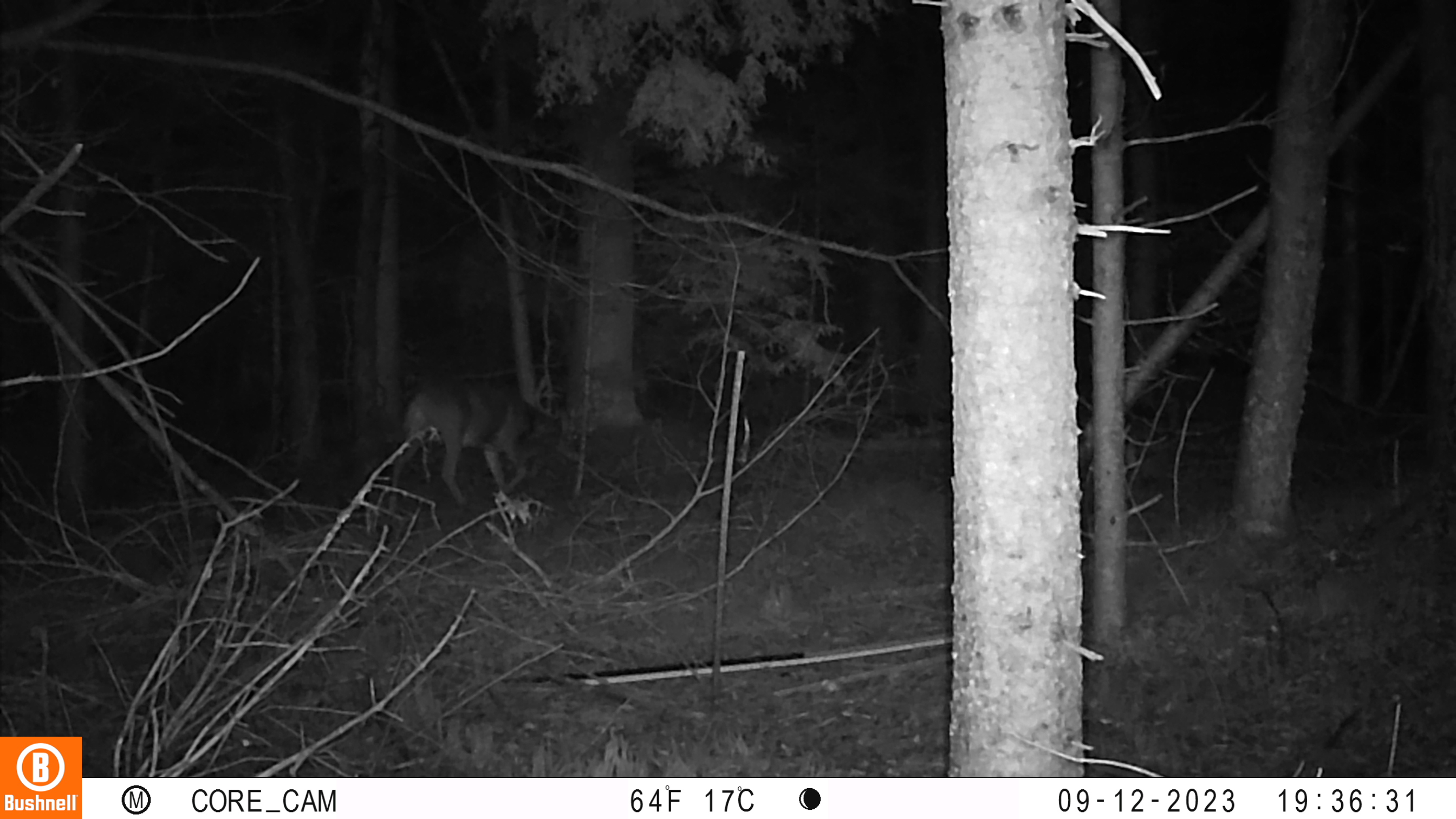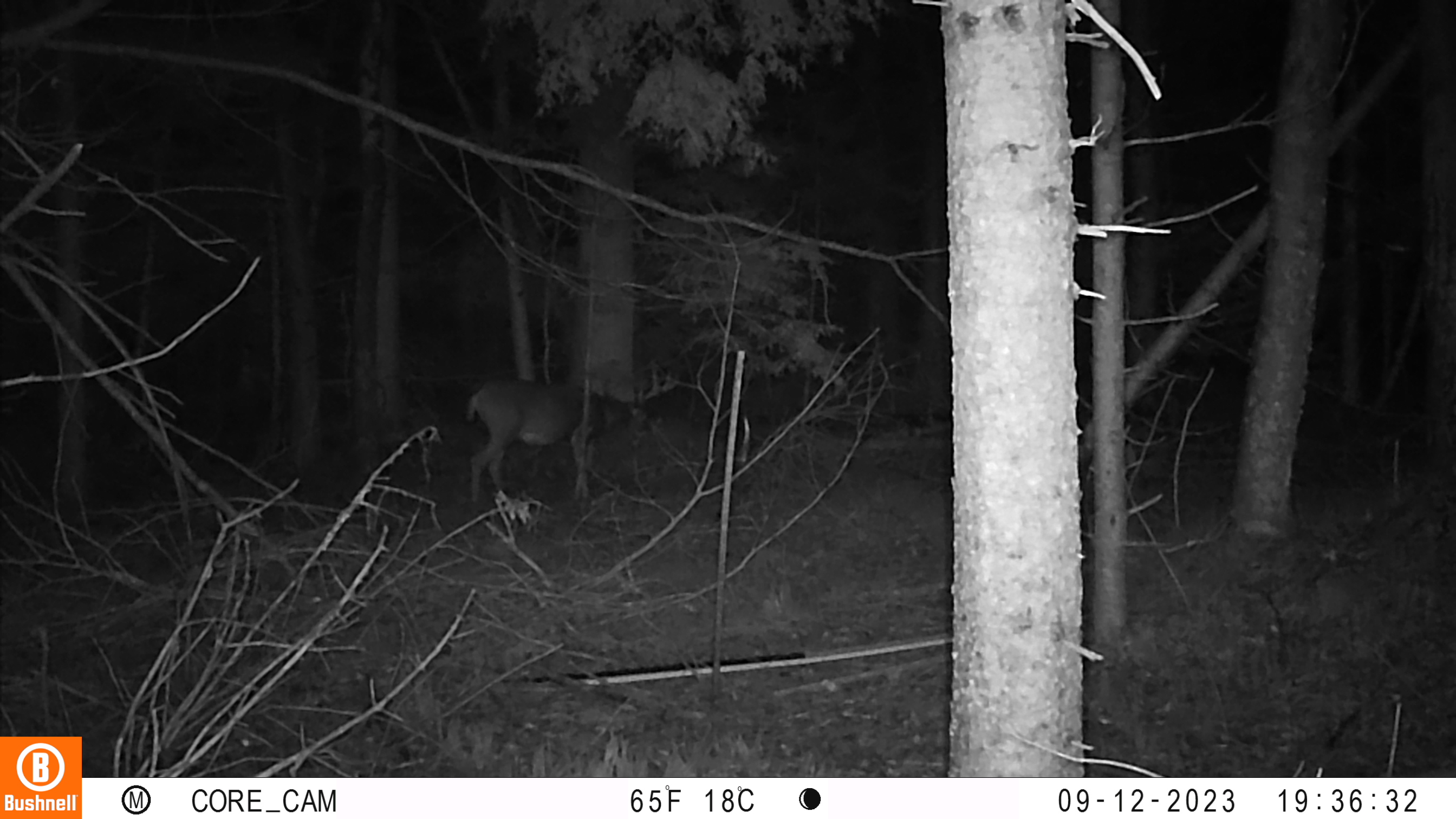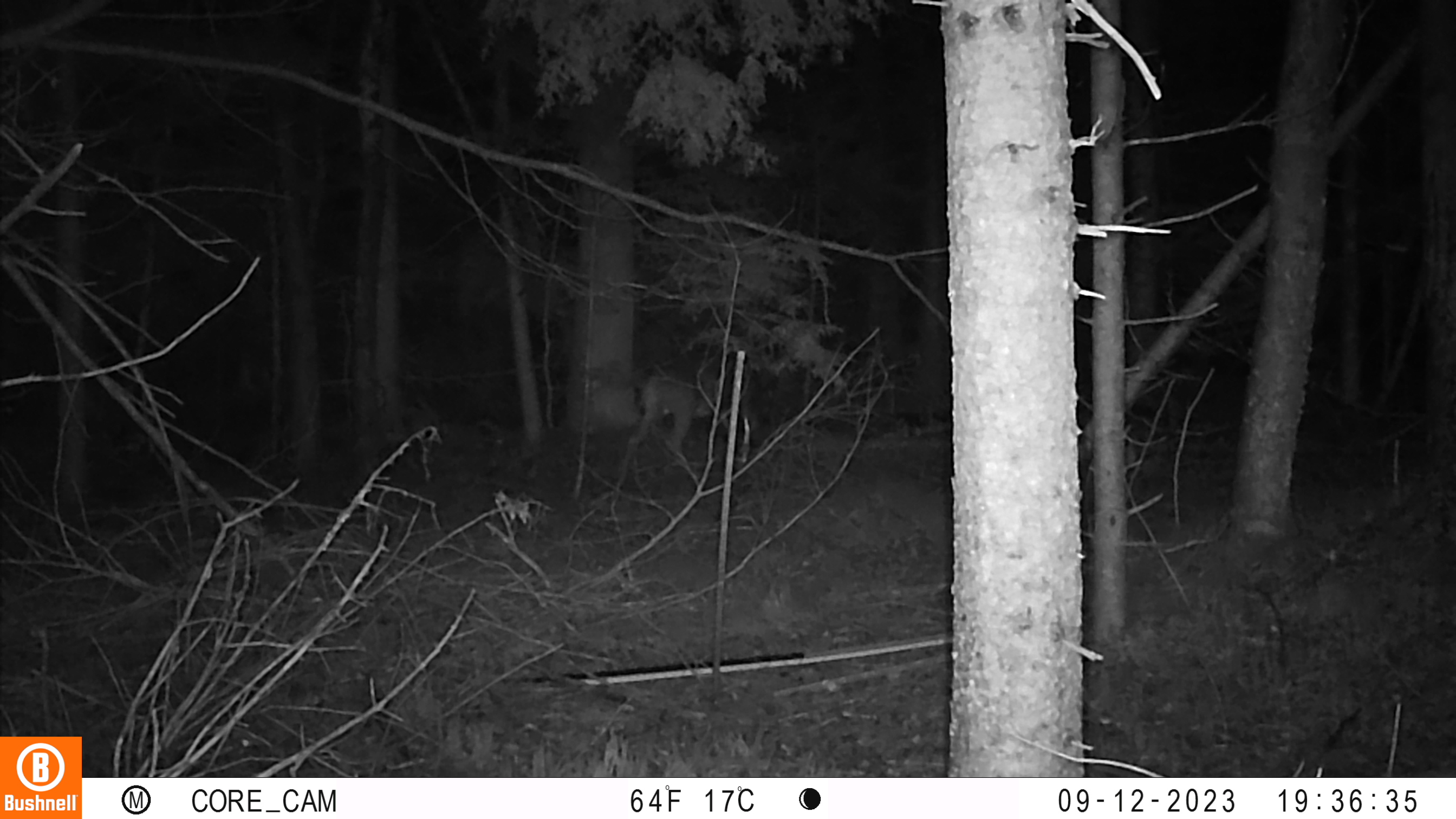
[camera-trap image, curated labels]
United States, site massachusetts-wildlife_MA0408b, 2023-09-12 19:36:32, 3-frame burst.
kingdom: Animalia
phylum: Chordata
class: Mammalia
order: Artiodactyla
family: Cervidae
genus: Odocoileus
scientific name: Odocoileus virginianus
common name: white-tailed deer